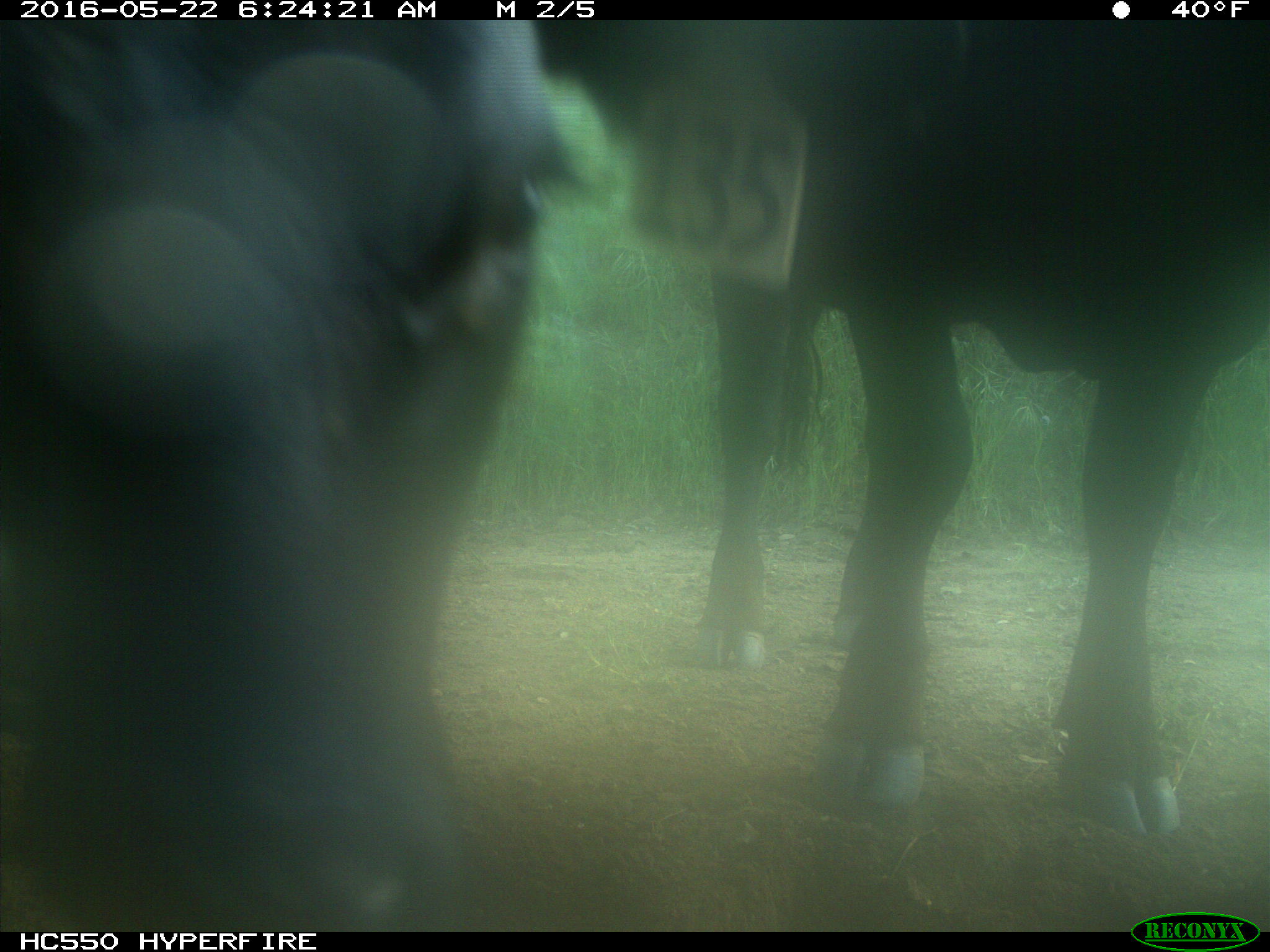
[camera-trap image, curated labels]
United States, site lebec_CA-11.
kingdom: Animalia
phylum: Chordata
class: Mammalia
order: Artiodactyla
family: Bovidae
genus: Bos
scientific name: Bos taurus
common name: domestic cow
Bos taurus (domestic cow).